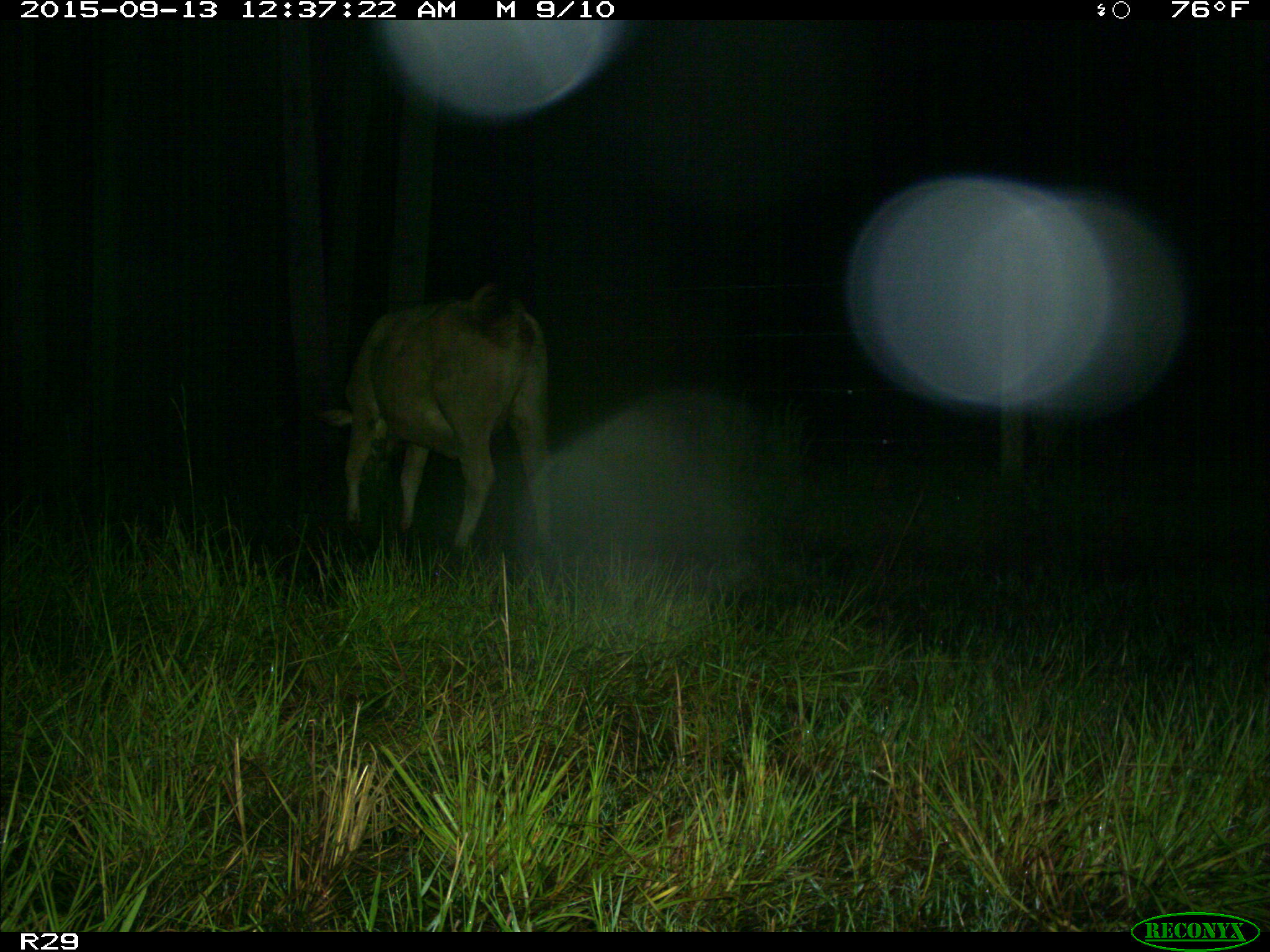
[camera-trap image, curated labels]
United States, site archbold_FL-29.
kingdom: Animalia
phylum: Chordata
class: Mammalia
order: Artiodactyla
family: Bovidae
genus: Bos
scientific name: Bos taurus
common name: domestic cow